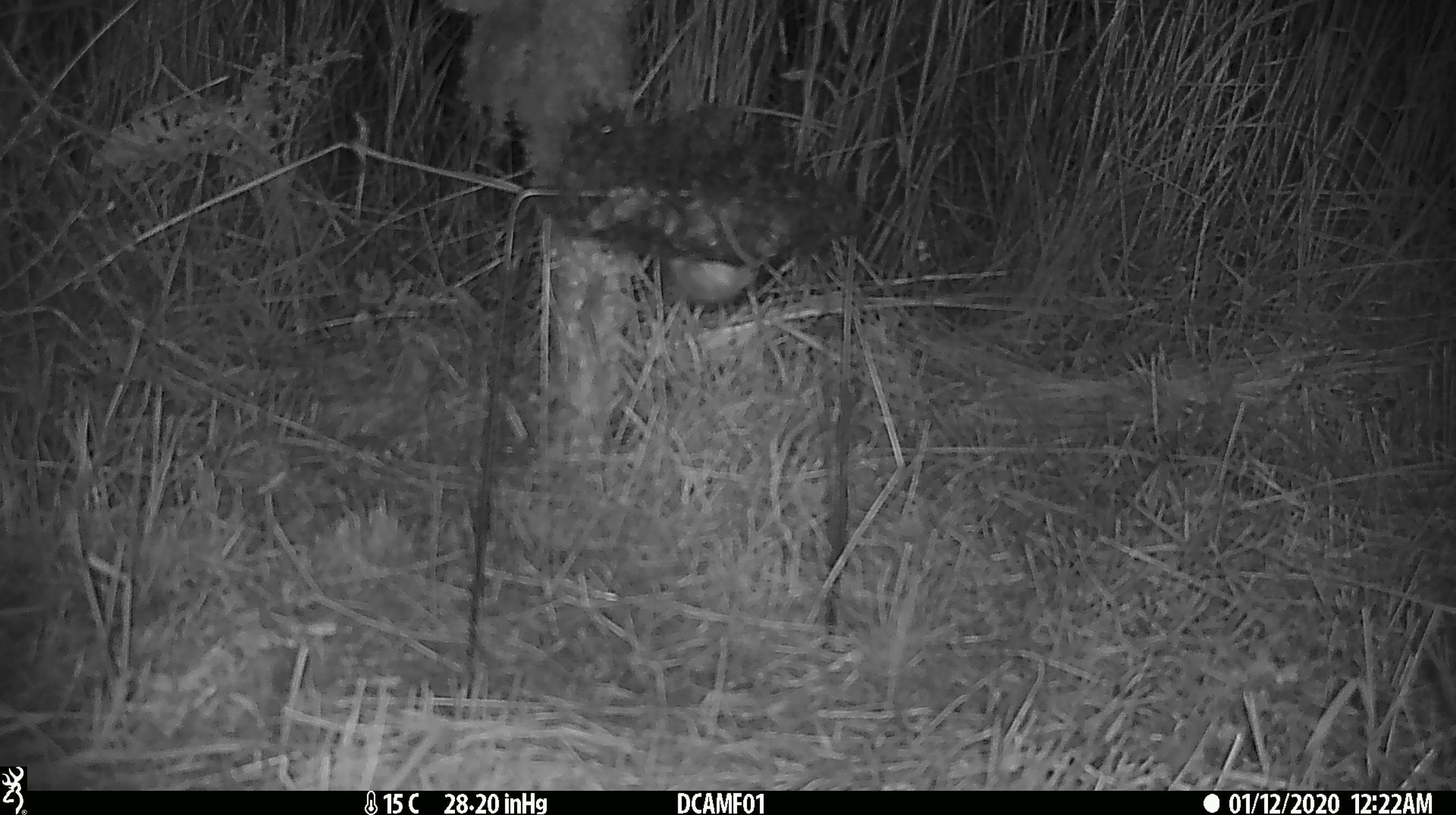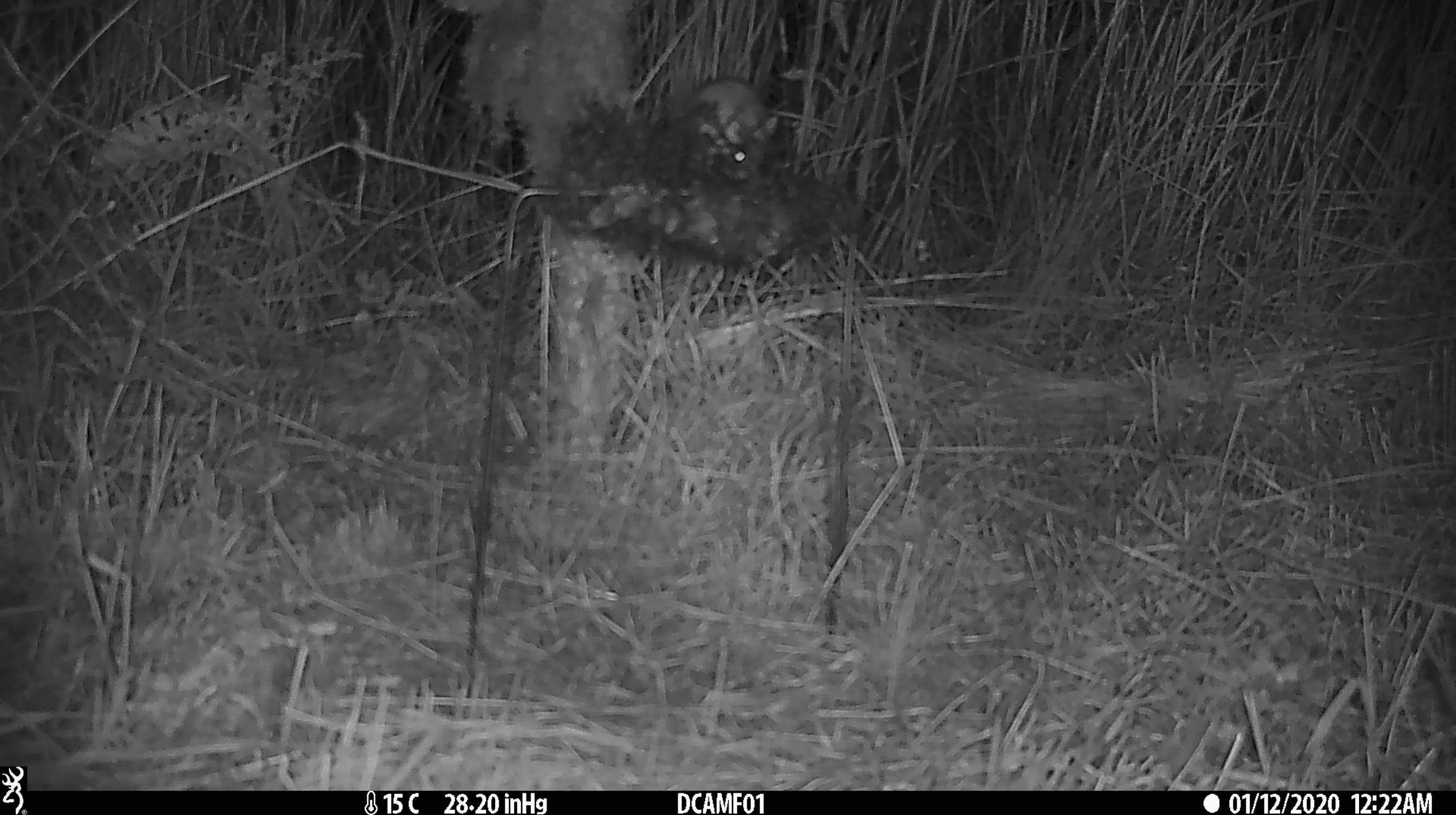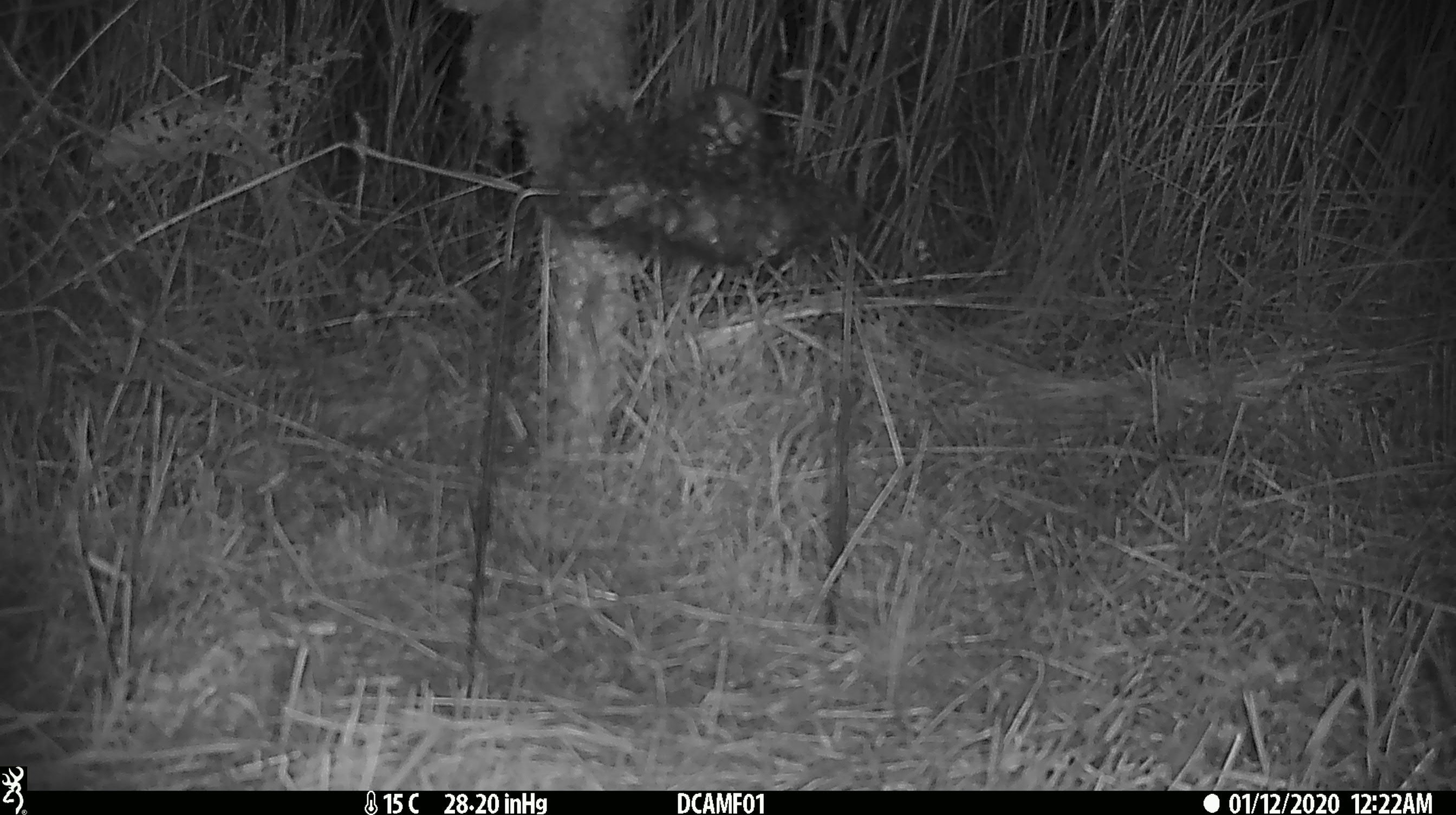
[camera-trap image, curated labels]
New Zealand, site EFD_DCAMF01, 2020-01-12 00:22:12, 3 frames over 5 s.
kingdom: Animalia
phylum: Chordata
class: Mammalia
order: Rodentia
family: Muridae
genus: Mus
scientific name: Mus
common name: mouse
Mouse (Mus).